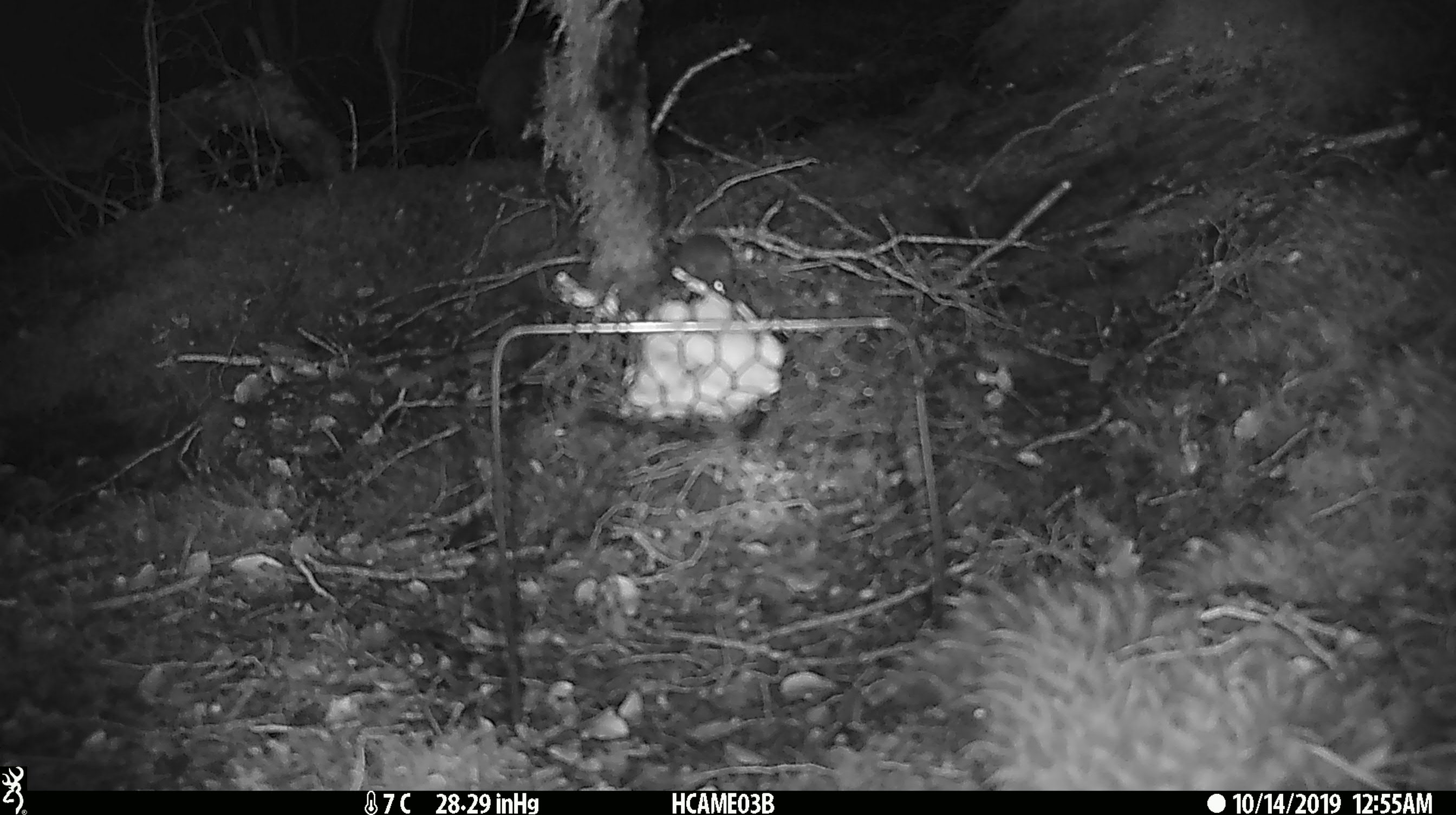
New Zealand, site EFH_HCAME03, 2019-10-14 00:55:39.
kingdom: Animalia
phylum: Chordata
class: Mammalia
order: Rodentia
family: Muridae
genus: Mus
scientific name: Mus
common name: mouse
Mouse (Mus).